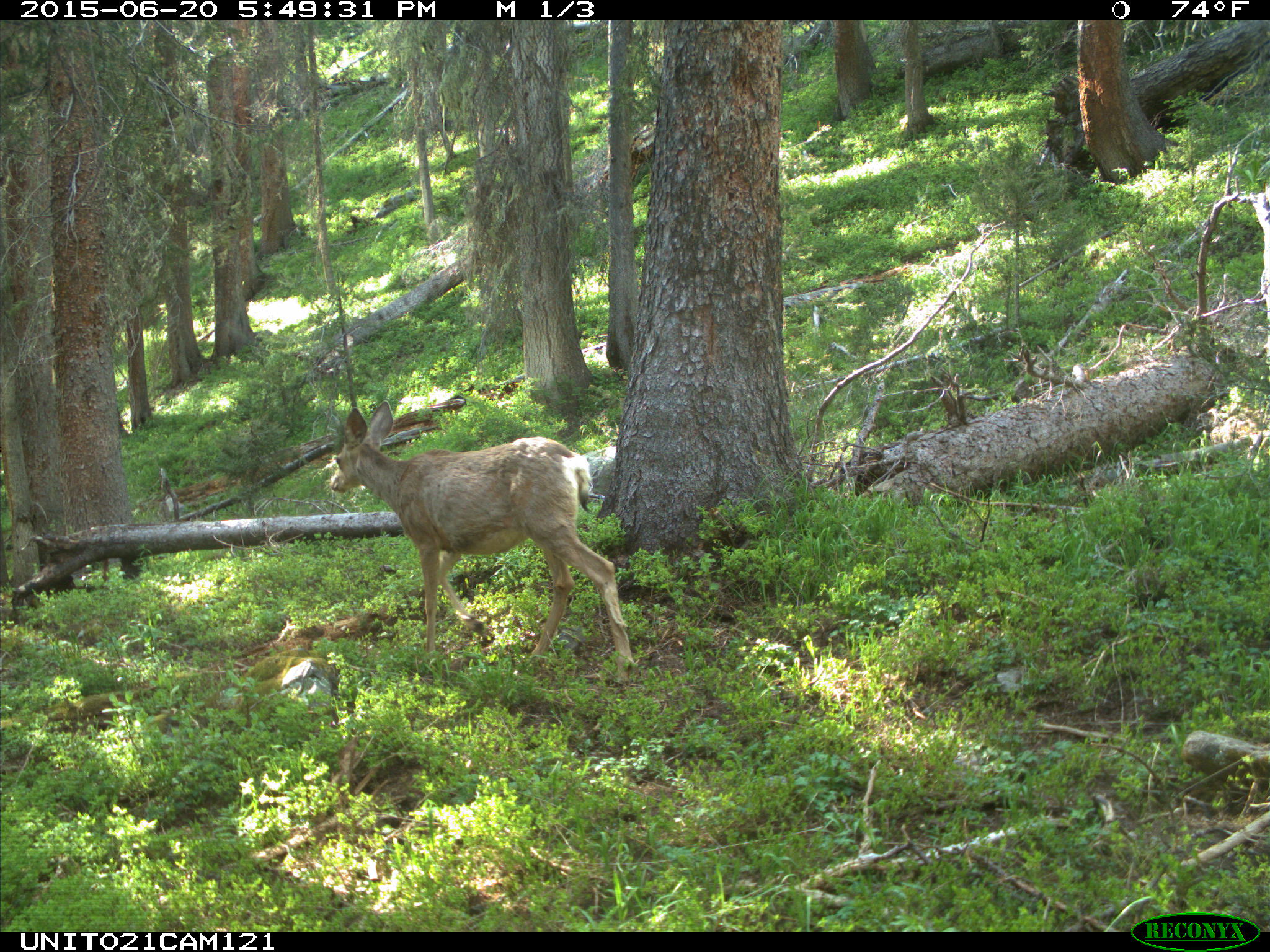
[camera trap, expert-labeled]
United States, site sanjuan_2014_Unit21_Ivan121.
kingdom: Animalia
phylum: Chordata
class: Mammalia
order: Artiodactyla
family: Cervidae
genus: Odocoileus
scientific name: Odocoileus hemionus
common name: mule deer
Odocoileus hemionus (mule deer).